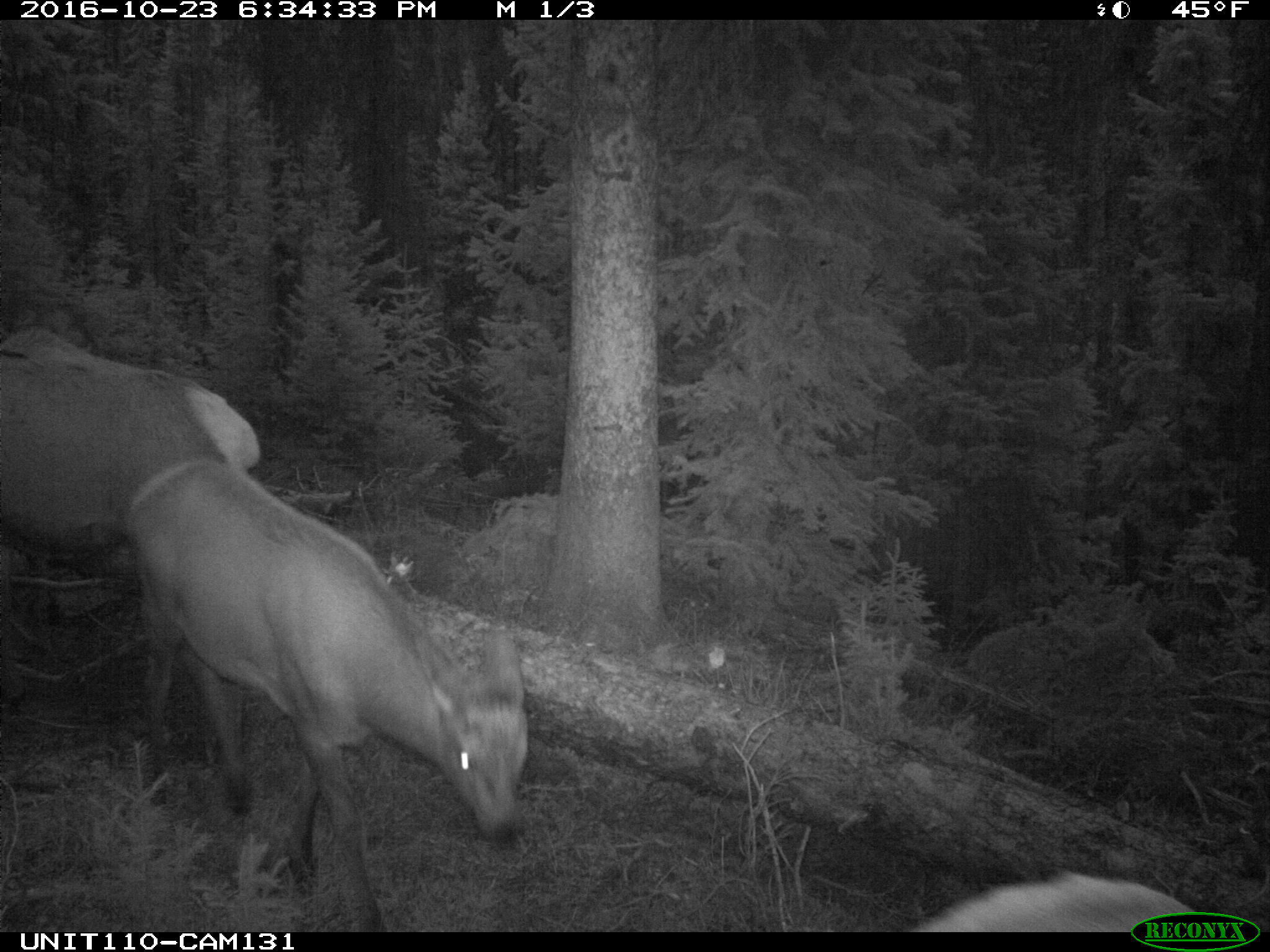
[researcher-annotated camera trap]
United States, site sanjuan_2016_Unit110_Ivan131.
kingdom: Animalia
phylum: Chordata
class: Mammalia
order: Artiodactyla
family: Cervidae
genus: Cervus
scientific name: Cervus elaphus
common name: red deer